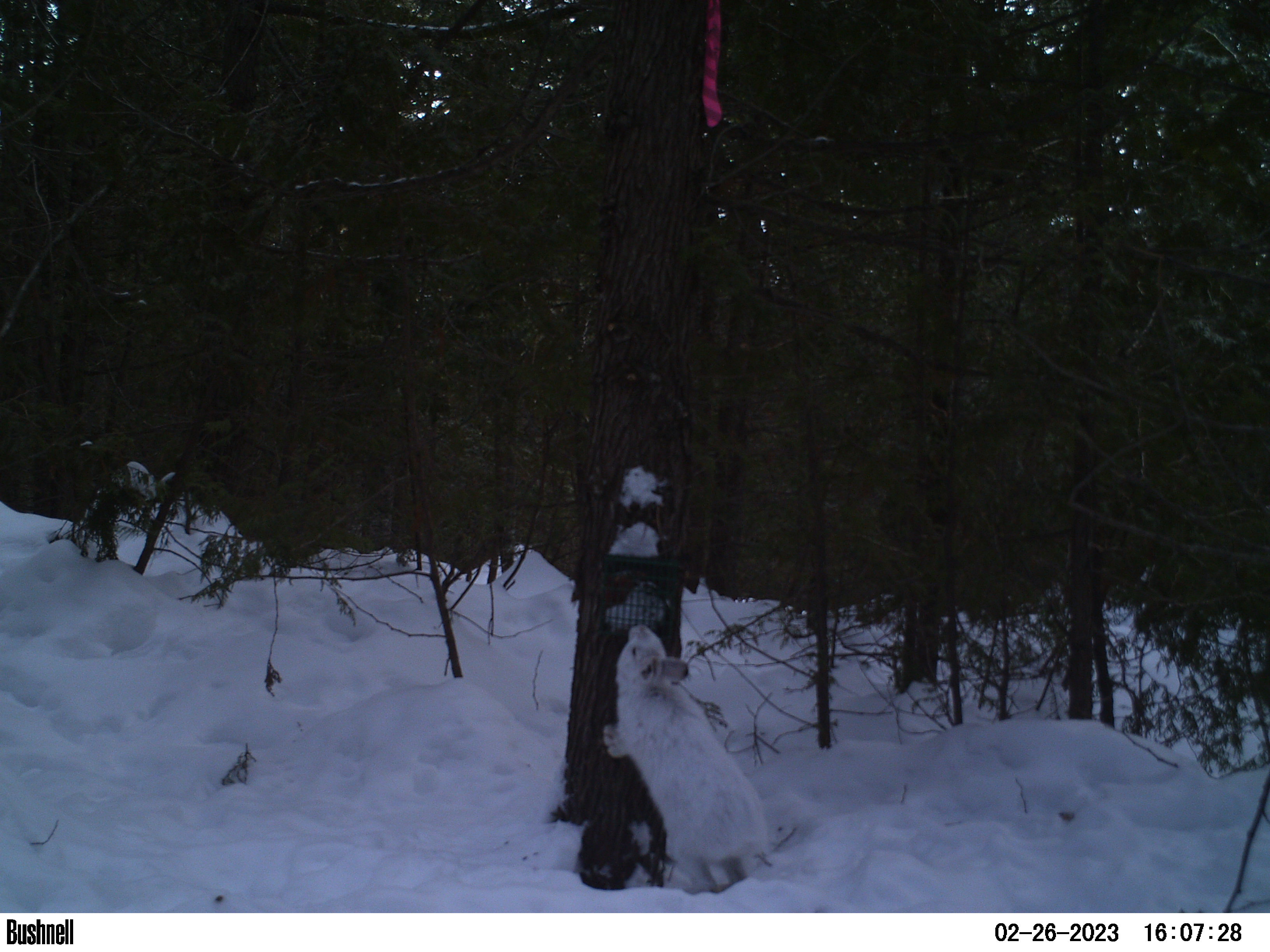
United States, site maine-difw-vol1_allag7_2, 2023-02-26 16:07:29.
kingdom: Animalia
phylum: Chordata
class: Mammalia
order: Lagomorpha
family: Leporidae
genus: Lepus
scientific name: Lepus americanus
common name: snowshoe hare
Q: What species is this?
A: Snowshoe hare (Lepus americanus).